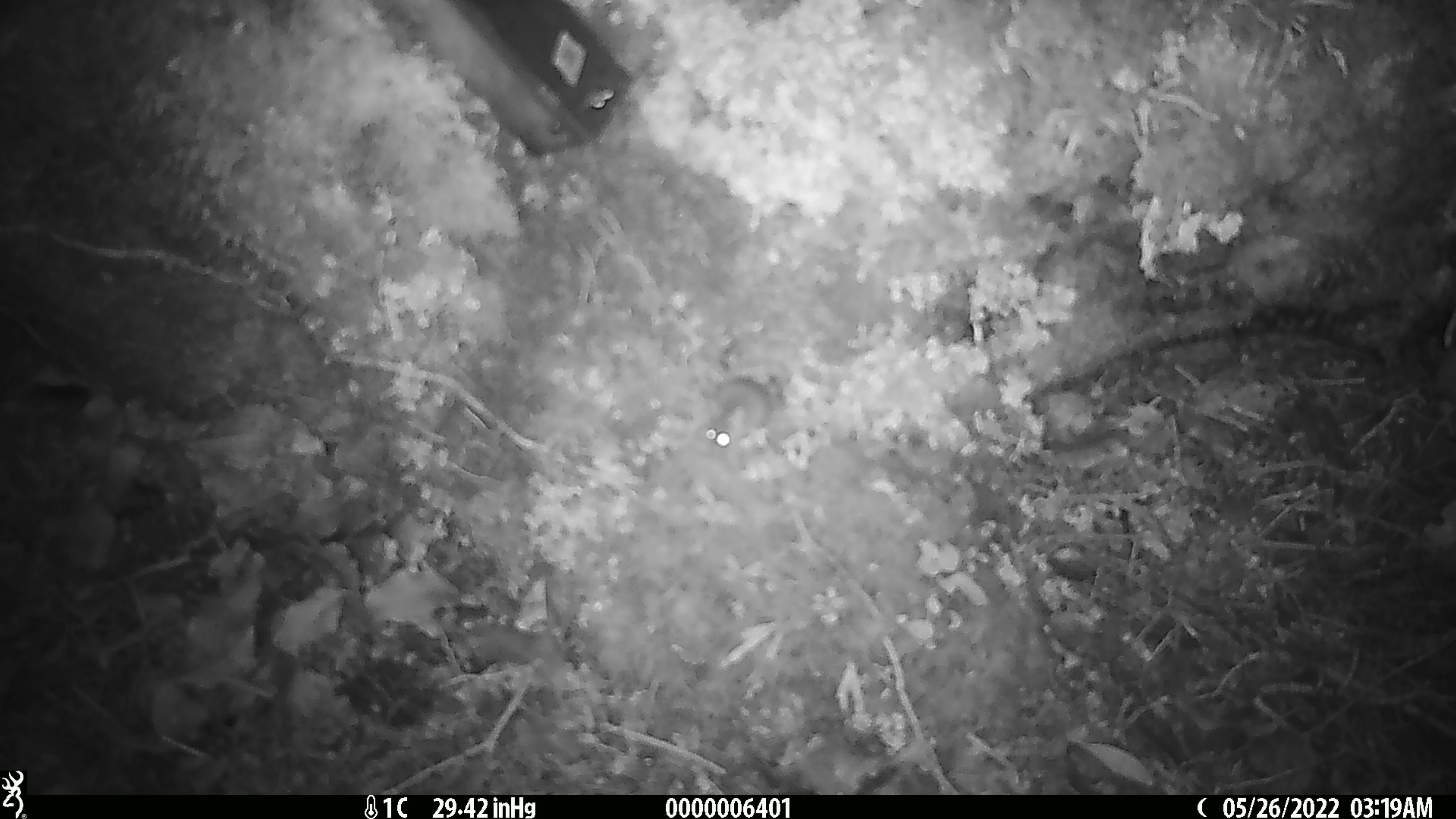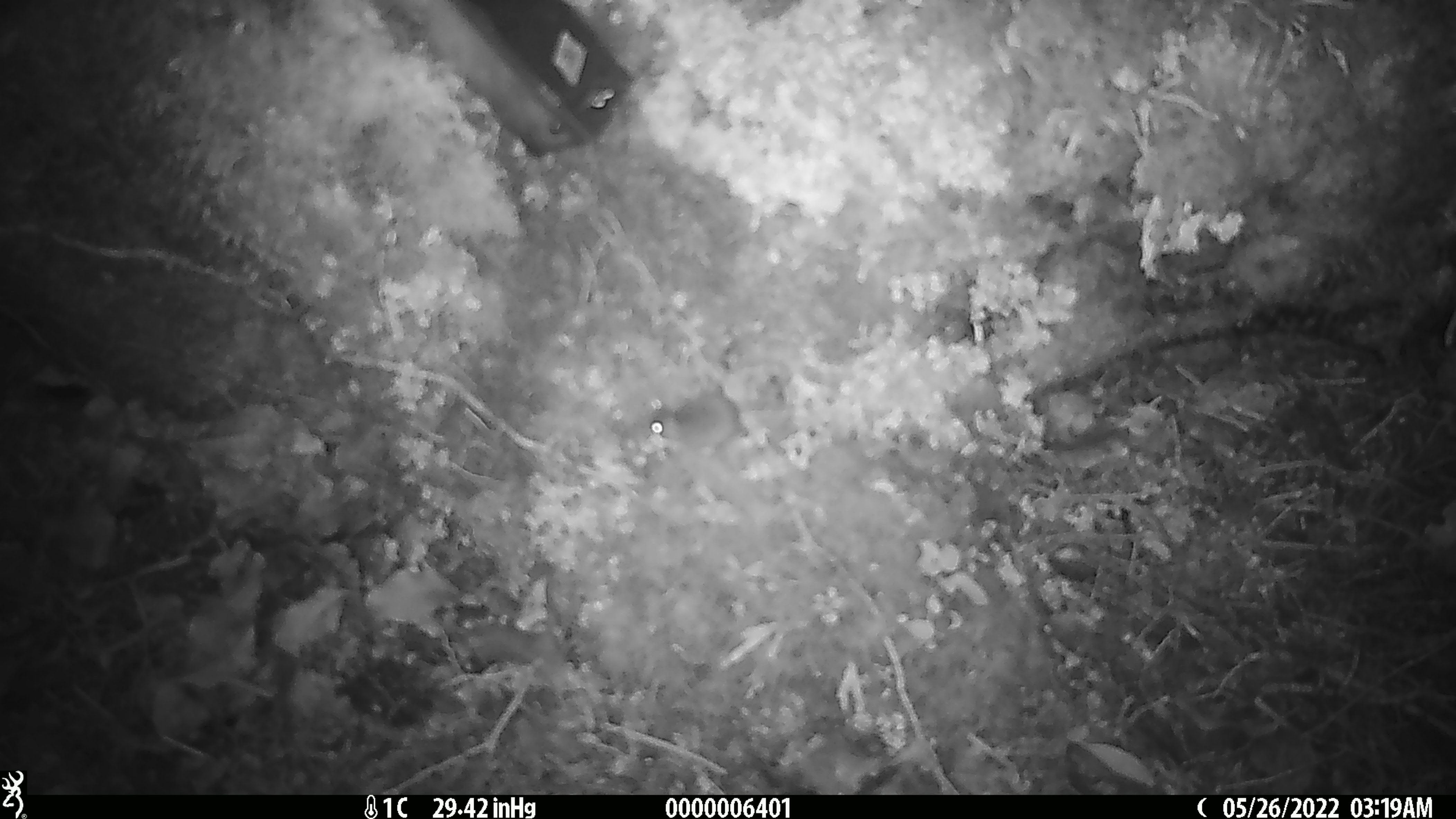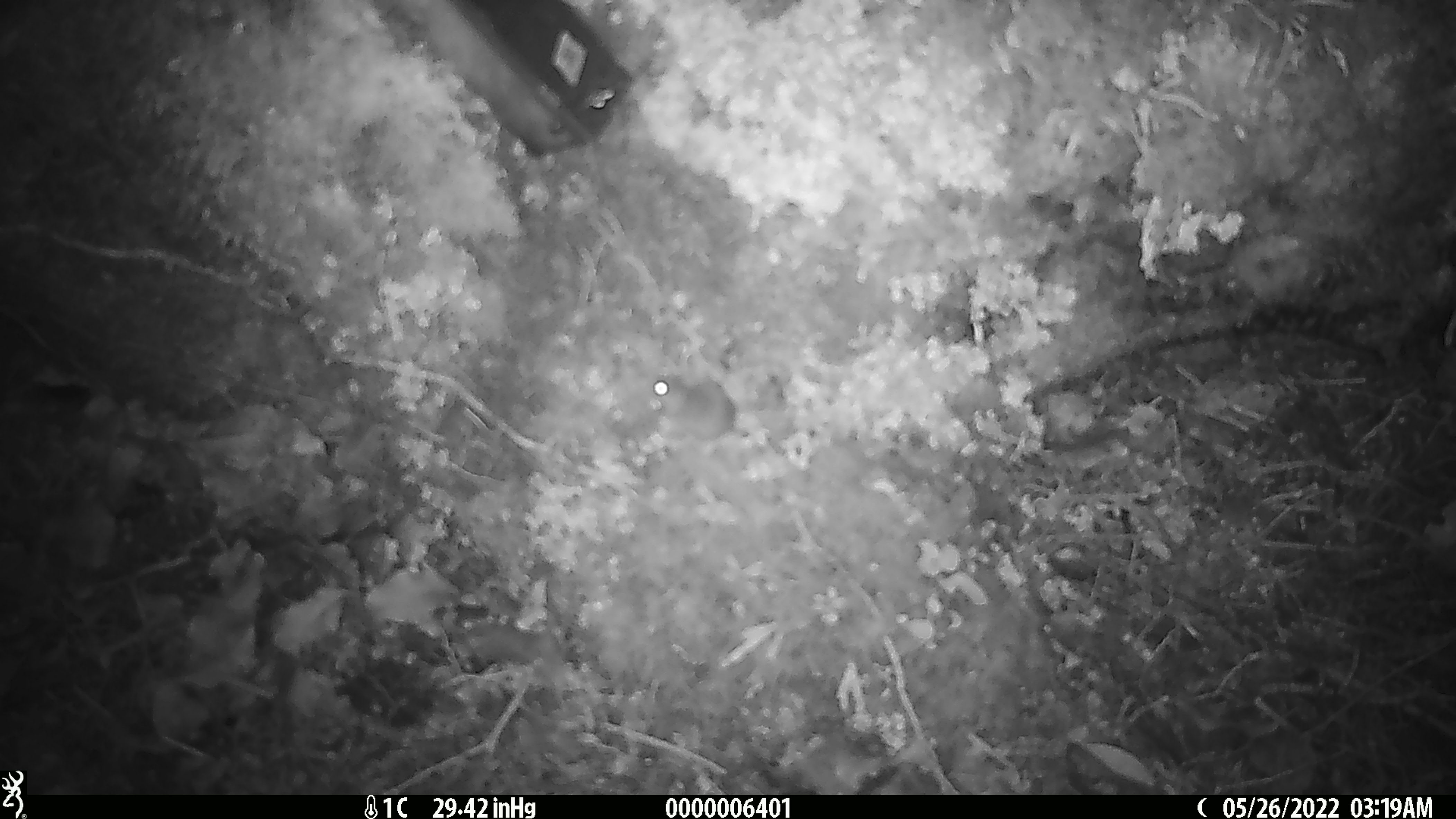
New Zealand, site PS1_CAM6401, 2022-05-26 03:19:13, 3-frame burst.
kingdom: Animalia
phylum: Chordata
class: Mammalia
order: Rodentia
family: Muridae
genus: Mus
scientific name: Mus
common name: mouse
Mouse (Mus).